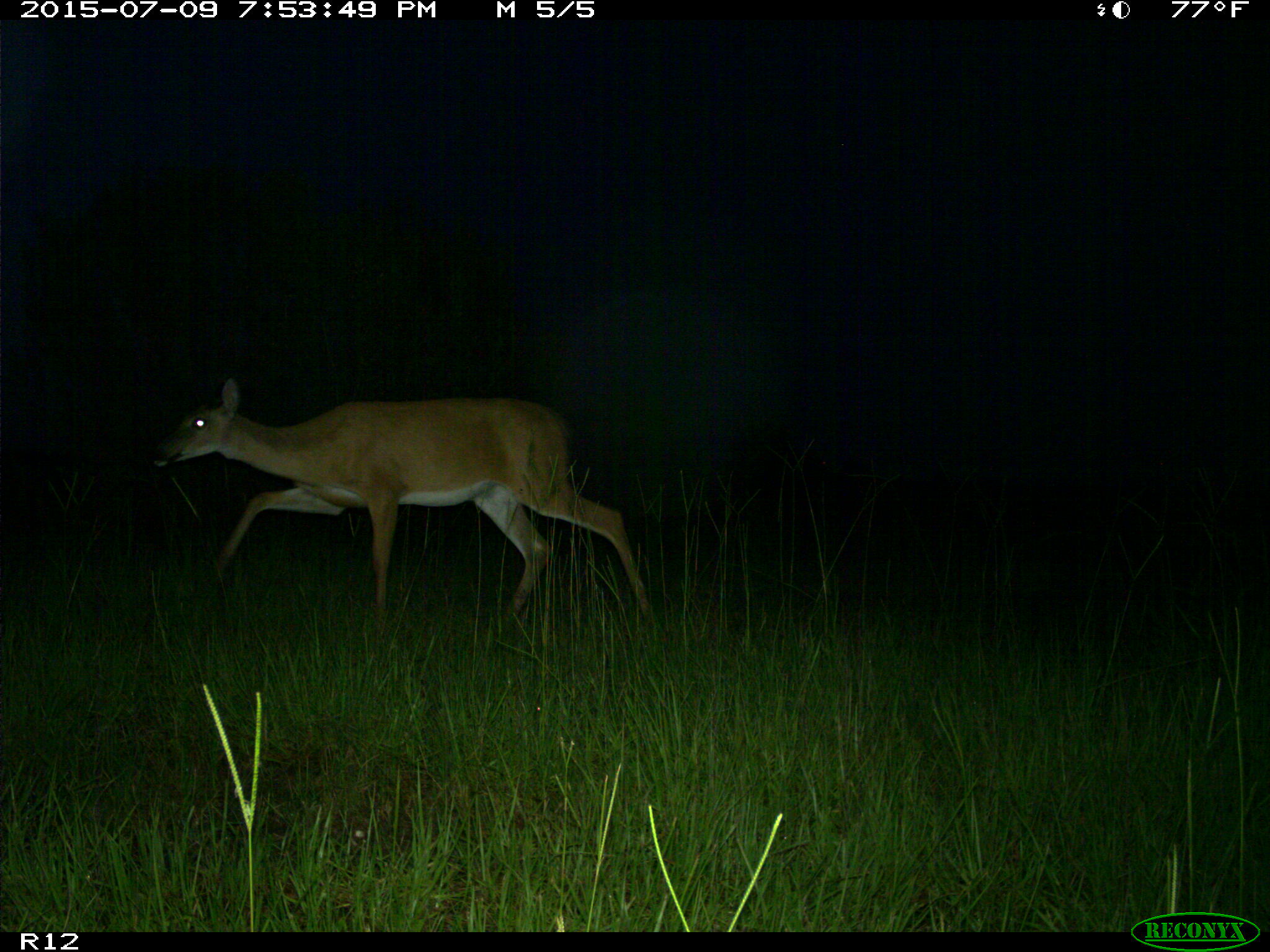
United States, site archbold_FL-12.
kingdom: Animalia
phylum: Chordata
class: Mammalia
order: Artiodactyla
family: Cervidae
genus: Odocoileus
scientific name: Odocoileus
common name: deer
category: unidentified deer